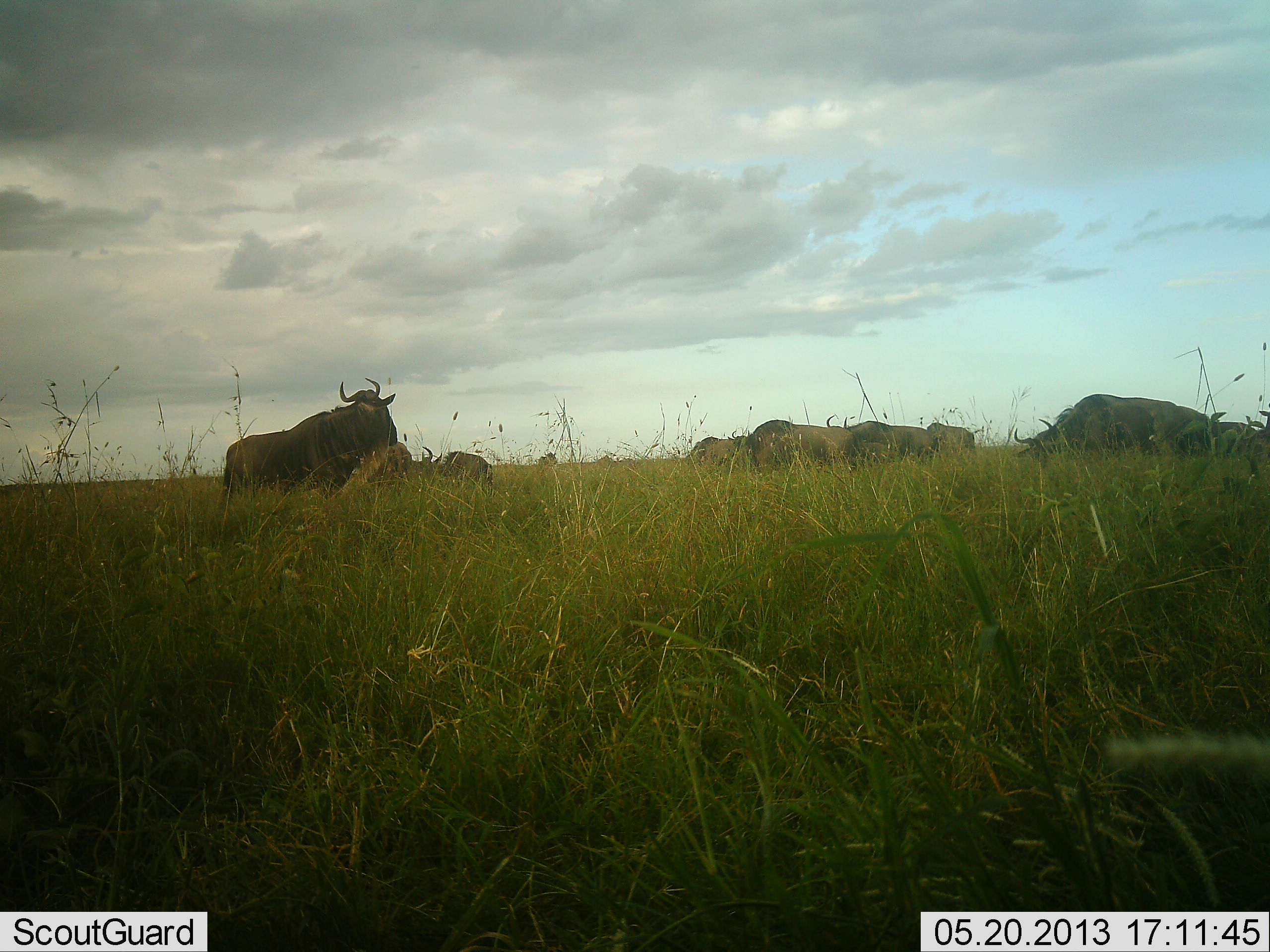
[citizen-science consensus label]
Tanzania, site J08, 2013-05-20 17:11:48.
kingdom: Animalia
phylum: Chordata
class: Mammalia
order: Artiodactyla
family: Bovidae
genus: Connochaetes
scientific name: Connochaetes taurinus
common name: blue wildebeest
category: wildebeest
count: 8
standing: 70%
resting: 10%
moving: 10%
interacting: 0%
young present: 0%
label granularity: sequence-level